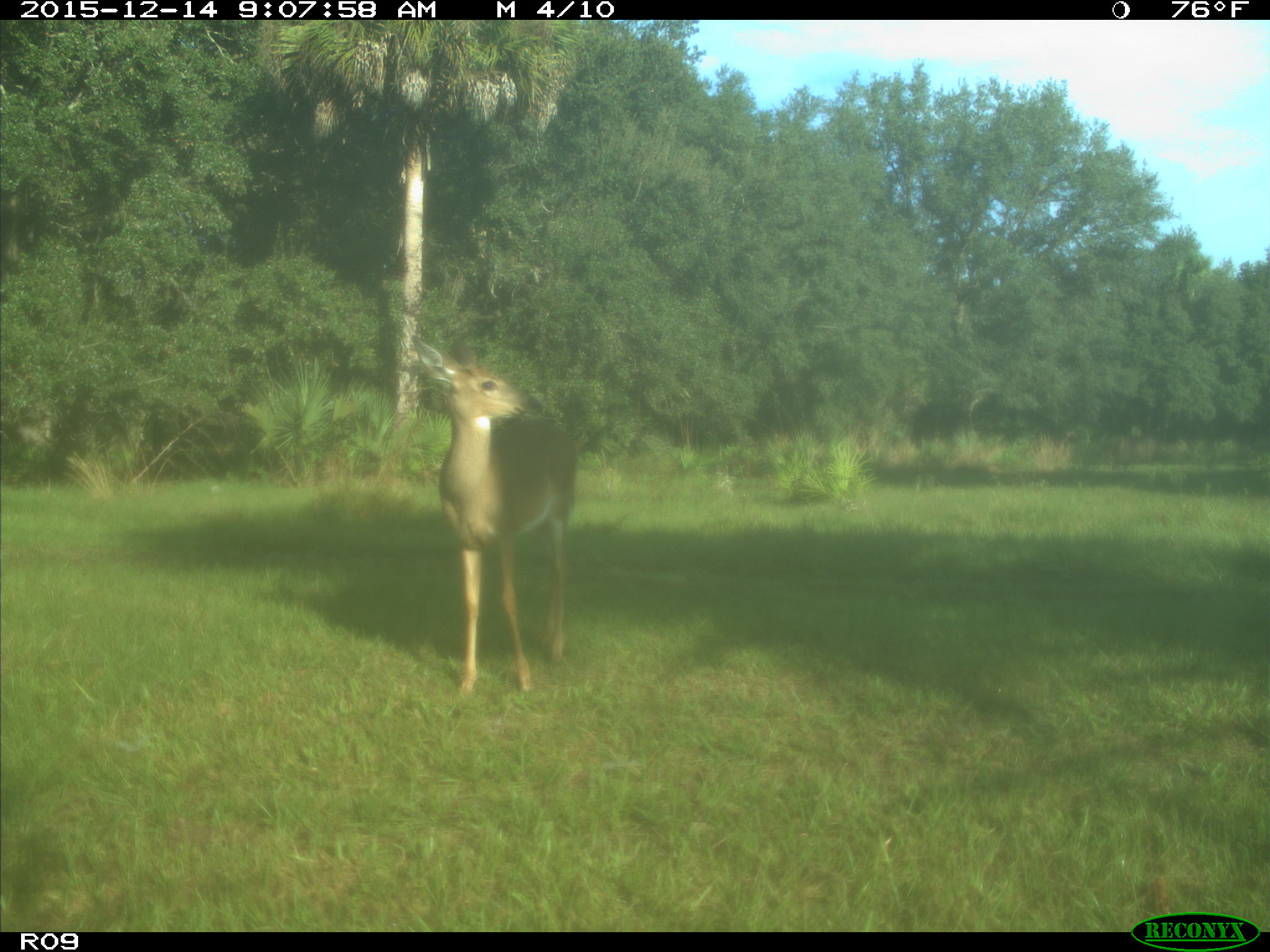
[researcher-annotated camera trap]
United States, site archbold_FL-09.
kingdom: Animalia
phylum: Chordata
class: Mammalia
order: Artiodactyla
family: Cervidae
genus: Odocoileus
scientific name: Odocoileus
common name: deer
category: unidentified deer